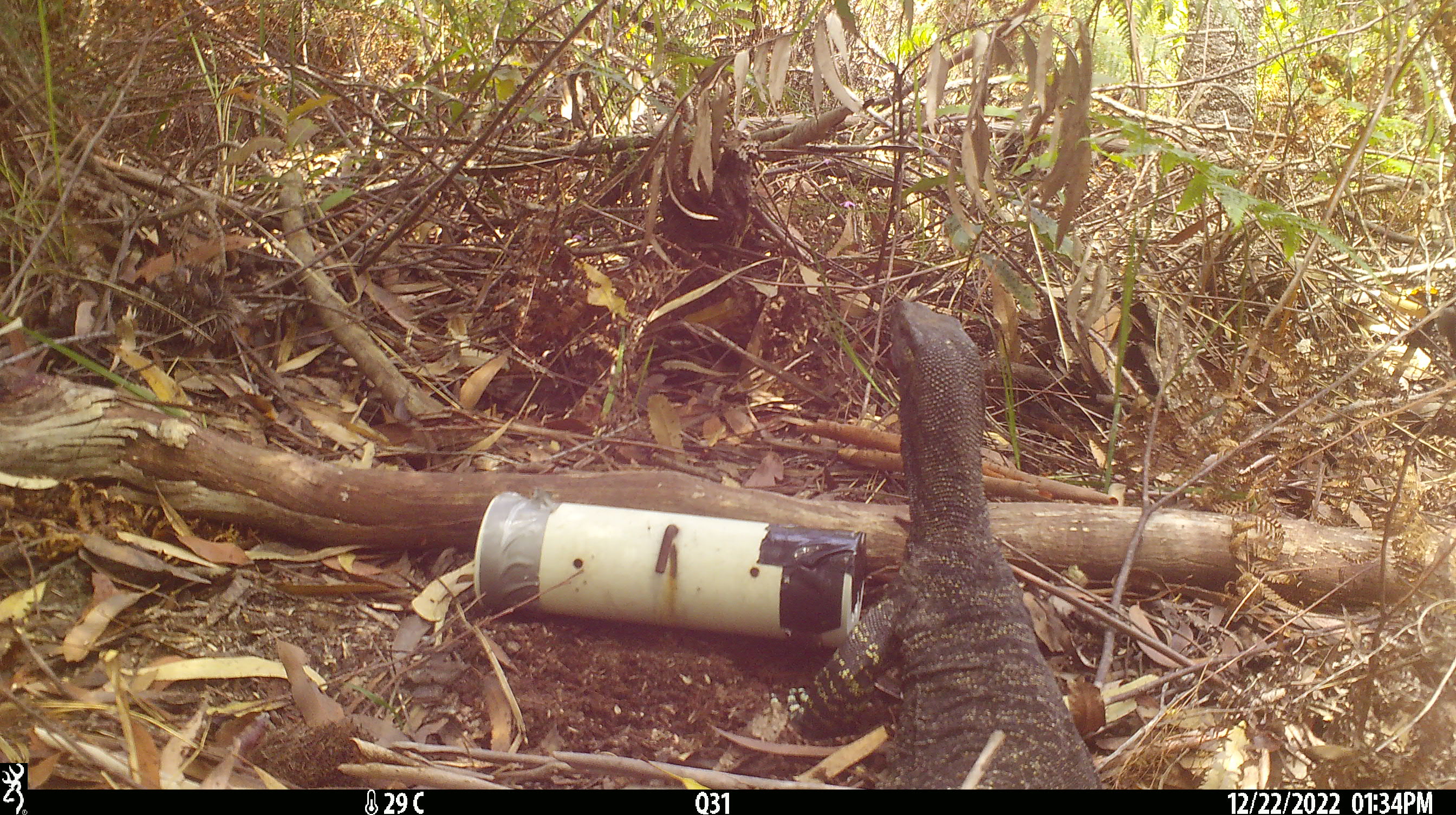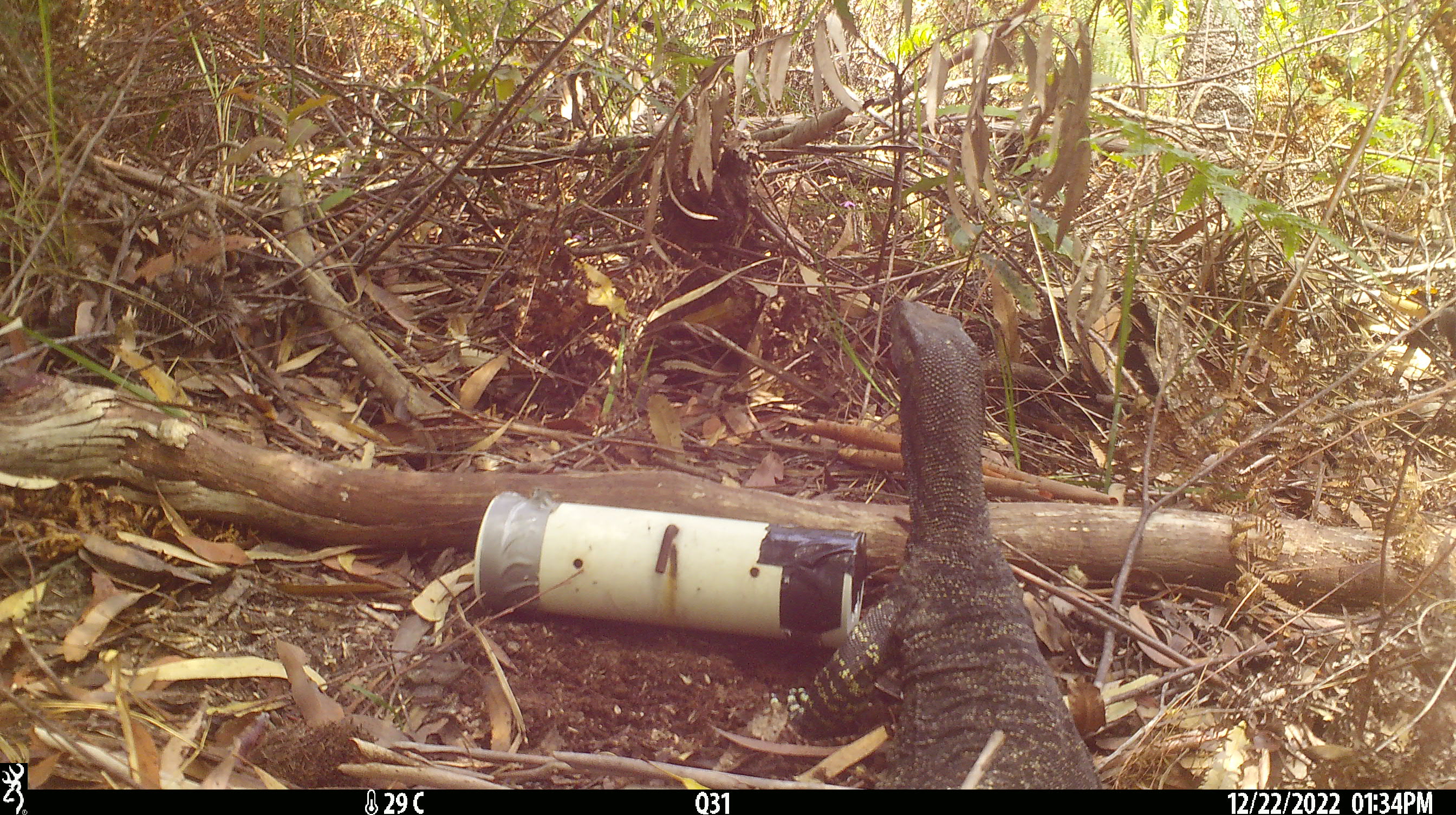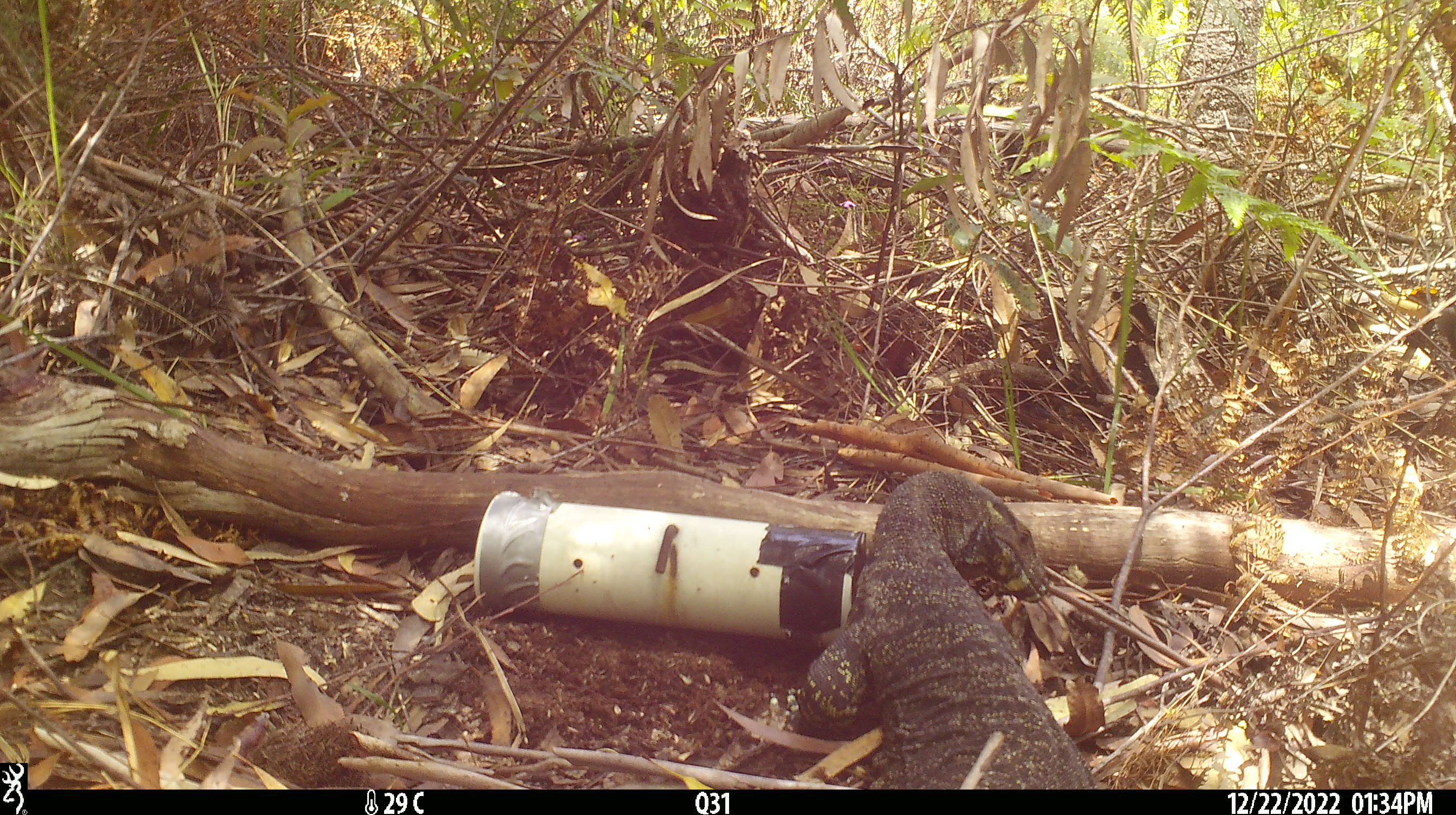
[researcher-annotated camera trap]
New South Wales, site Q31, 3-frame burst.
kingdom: Animalia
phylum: Chordata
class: Reptilia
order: Squamata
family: Varanidae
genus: Varanus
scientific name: Varanus varius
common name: lace monitor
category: goanna